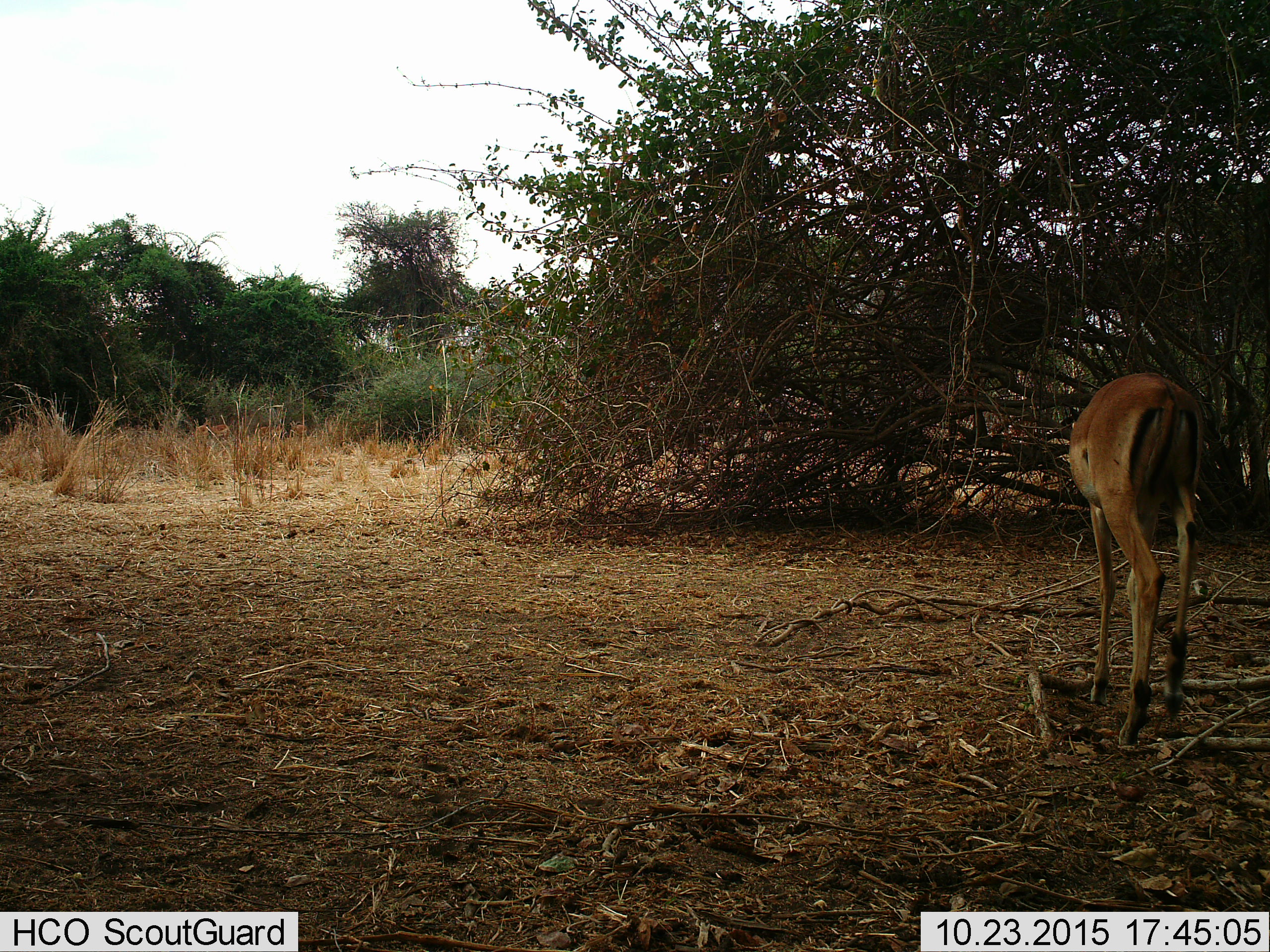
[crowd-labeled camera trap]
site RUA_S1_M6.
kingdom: Animalia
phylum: Chordata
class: Mammalia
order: Artiodactyla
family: Bovidae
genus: Aepyceros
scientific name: Aepyceros melampus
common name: impala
Impala (Aepyceros melampus), count 1. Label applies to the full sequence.